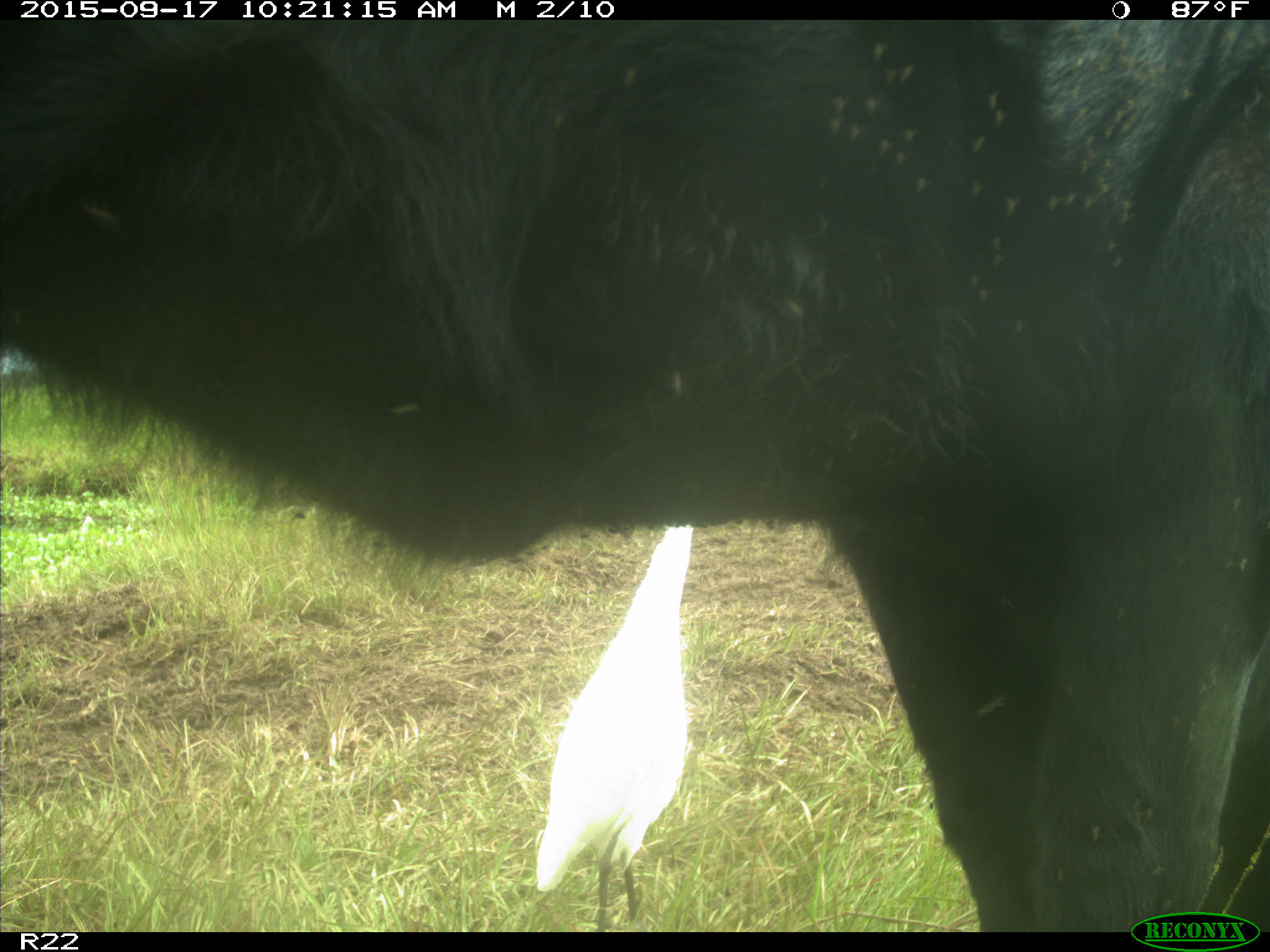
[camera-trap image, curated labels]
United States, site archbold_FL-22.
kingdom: Animalia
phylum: Chordata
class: Mammalia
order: Artiodactyla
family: Bovidae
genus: Bos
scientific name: Bos taurus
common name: domestic cow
Bos taurus (domestic cow).